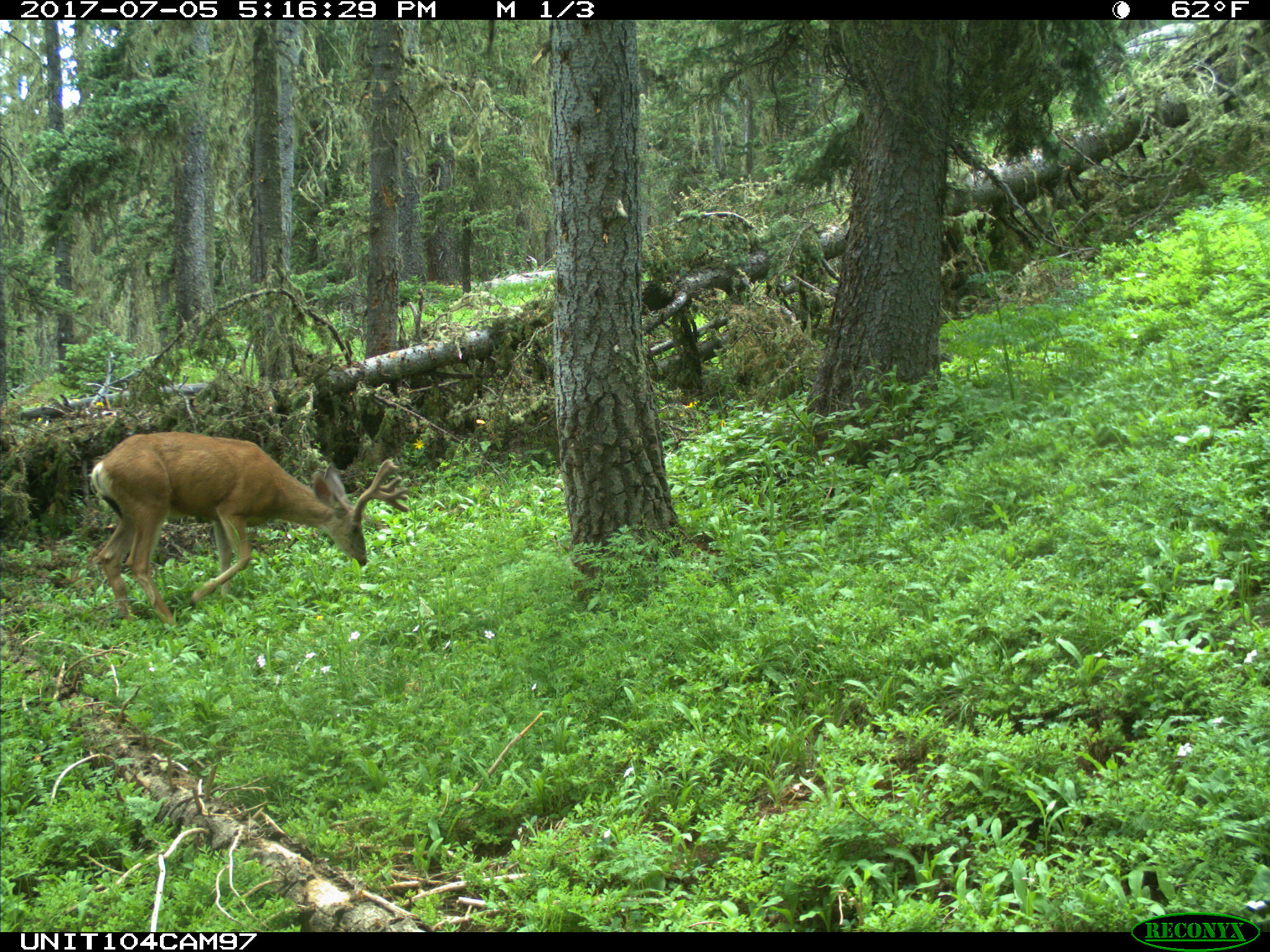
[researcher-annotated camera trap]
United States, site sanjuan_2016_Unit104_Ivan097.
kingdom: Animalia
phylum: Chordata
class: Mammalia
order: Artiodactyla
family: Cervidae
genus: Odocoileus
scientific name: Odocoileus hemionus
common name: mule deer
Odocoileus hemionus (mule deer).